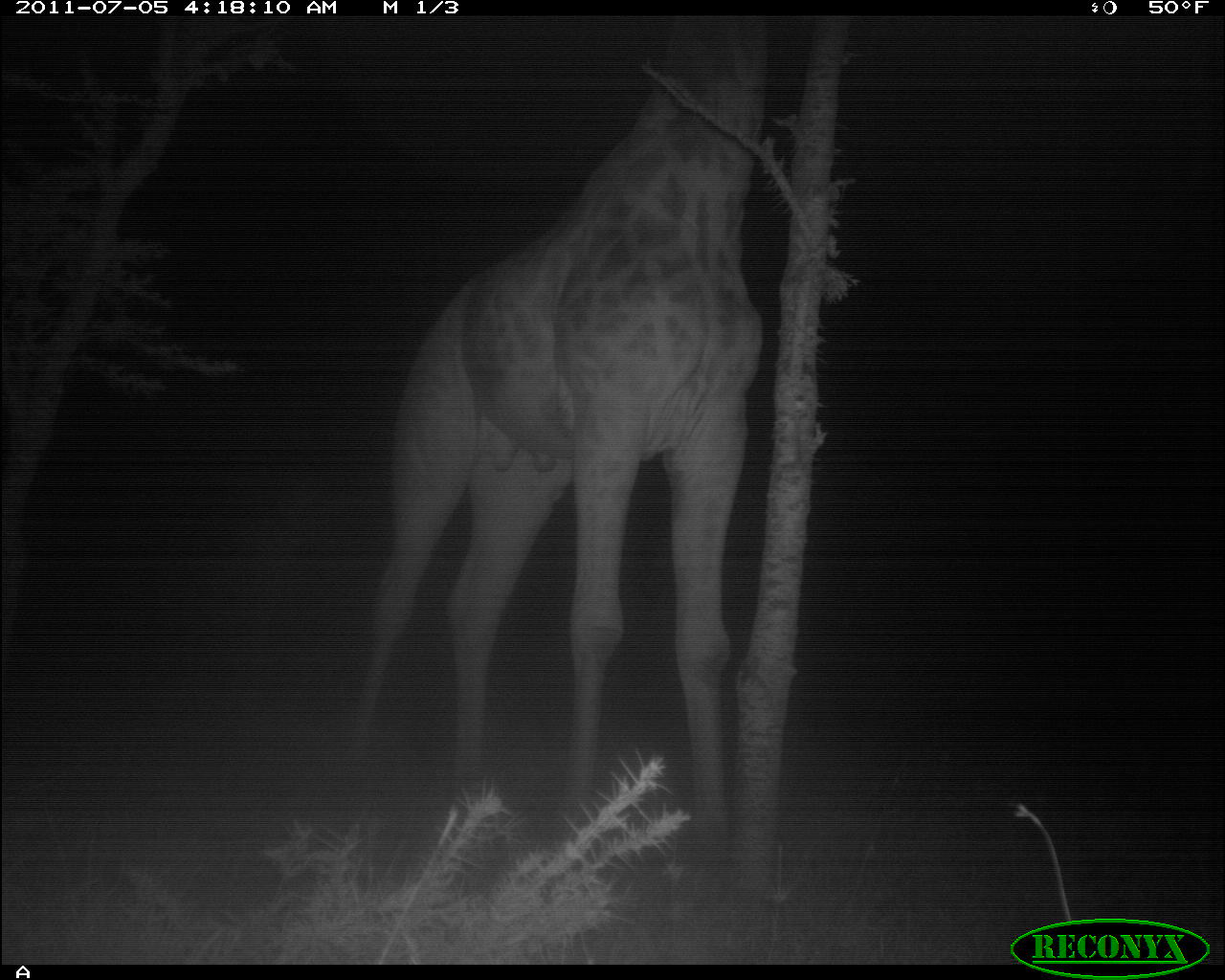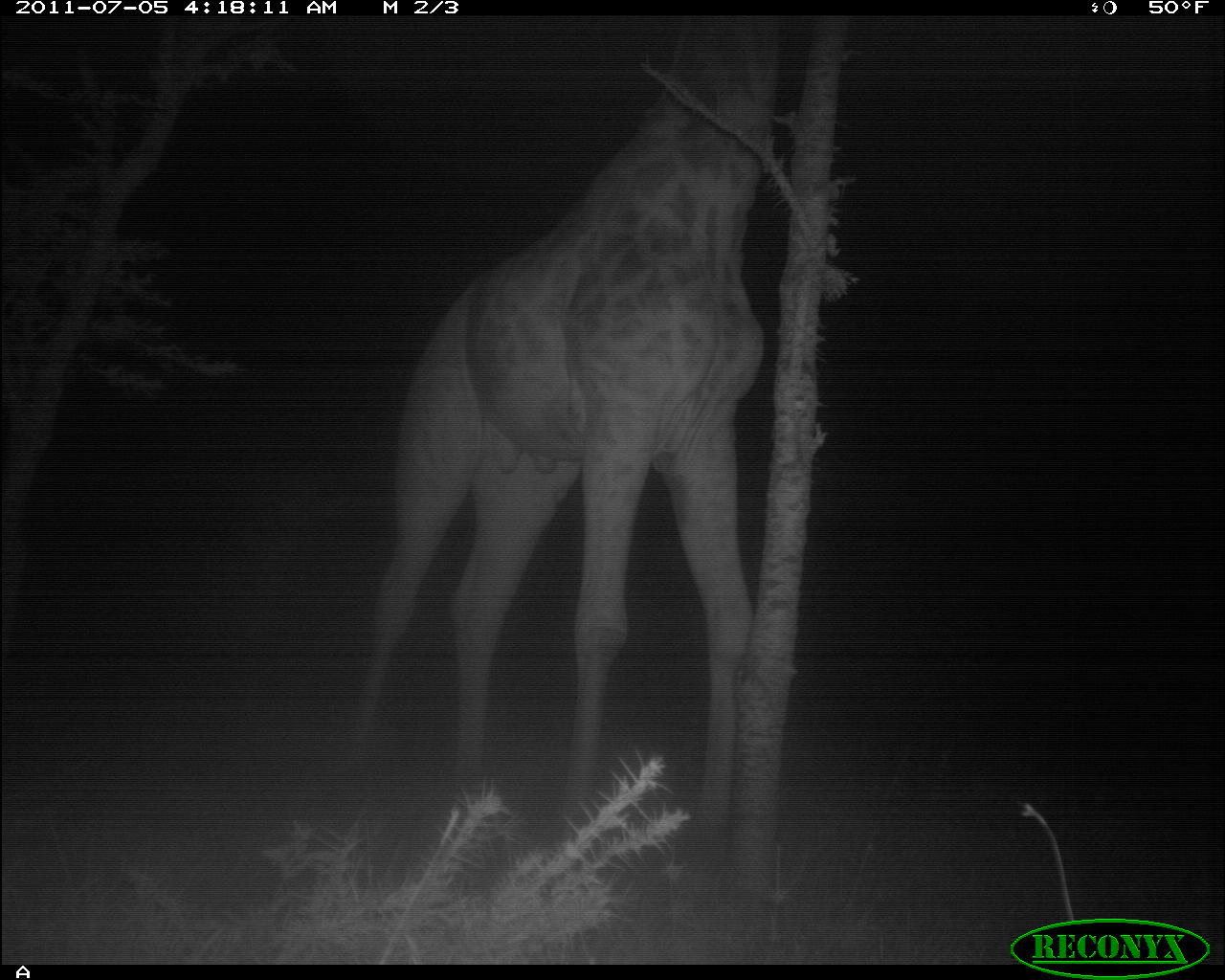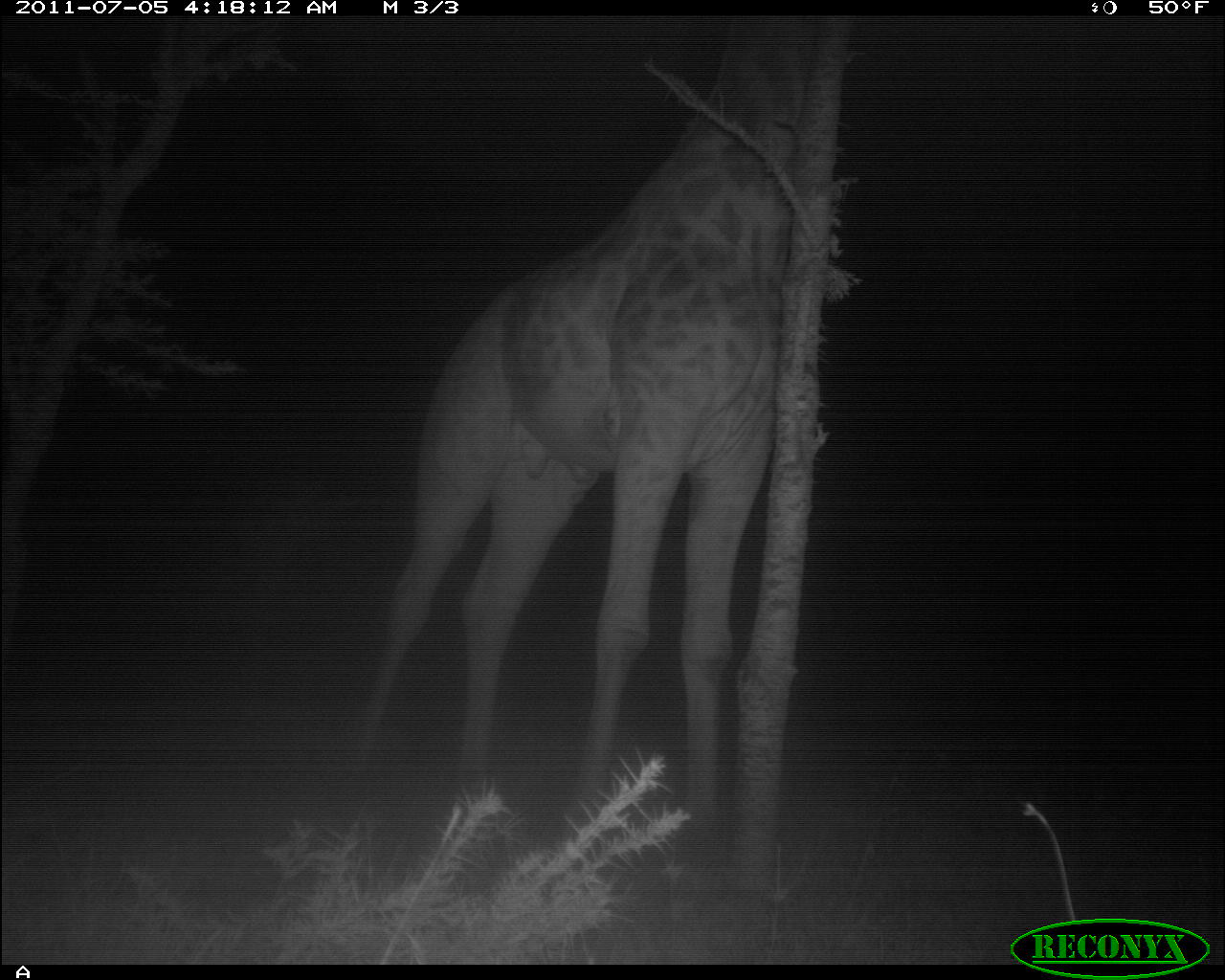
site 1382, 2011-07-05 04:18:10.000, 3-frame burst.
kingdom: Animalia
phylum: Chordata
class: Mammalia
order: Artiodactyla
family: Giraffidae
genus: Giraffa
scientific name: Giraffa camelopardalis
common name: giraffe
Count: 1.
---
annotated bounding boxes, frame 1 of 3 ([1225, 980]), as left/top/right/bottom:
giraffa camelopardalis: 338/26/774/870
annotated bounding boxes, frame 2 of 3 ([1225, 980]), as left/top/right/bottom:
giraffa camelopardalis: 349/15/777/862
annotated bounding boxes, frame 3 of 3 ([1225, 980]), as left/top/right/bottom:
giraffa camelopardalis: 330/11/806/854